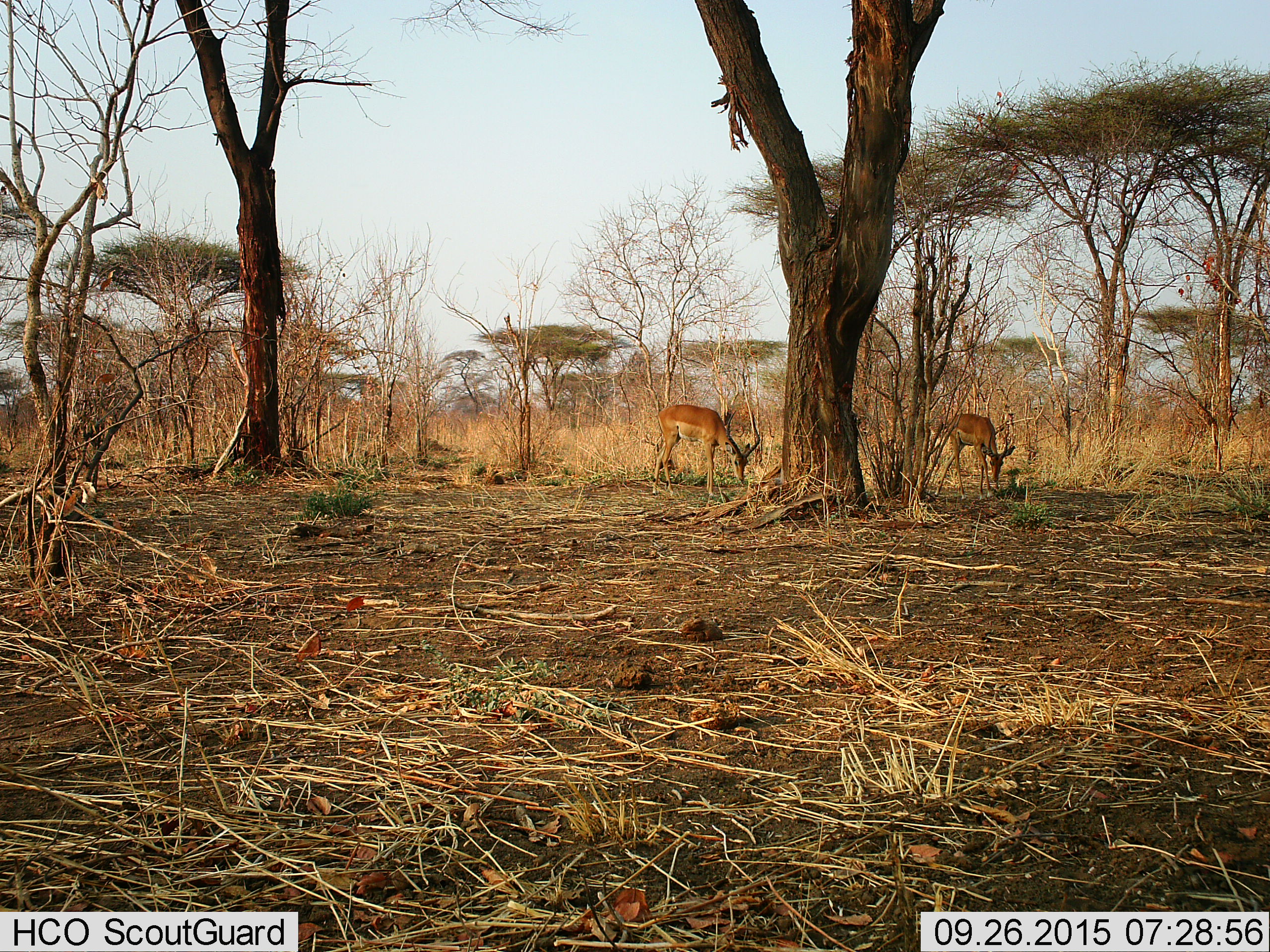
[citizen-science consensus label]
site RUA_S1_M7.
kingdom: Animalia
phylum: Chordata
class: Mammalia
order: Artiodactyla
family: Bovidae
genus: Aepyceros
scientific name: Aepyceros melampus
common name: impala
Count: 2.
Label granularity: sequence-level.